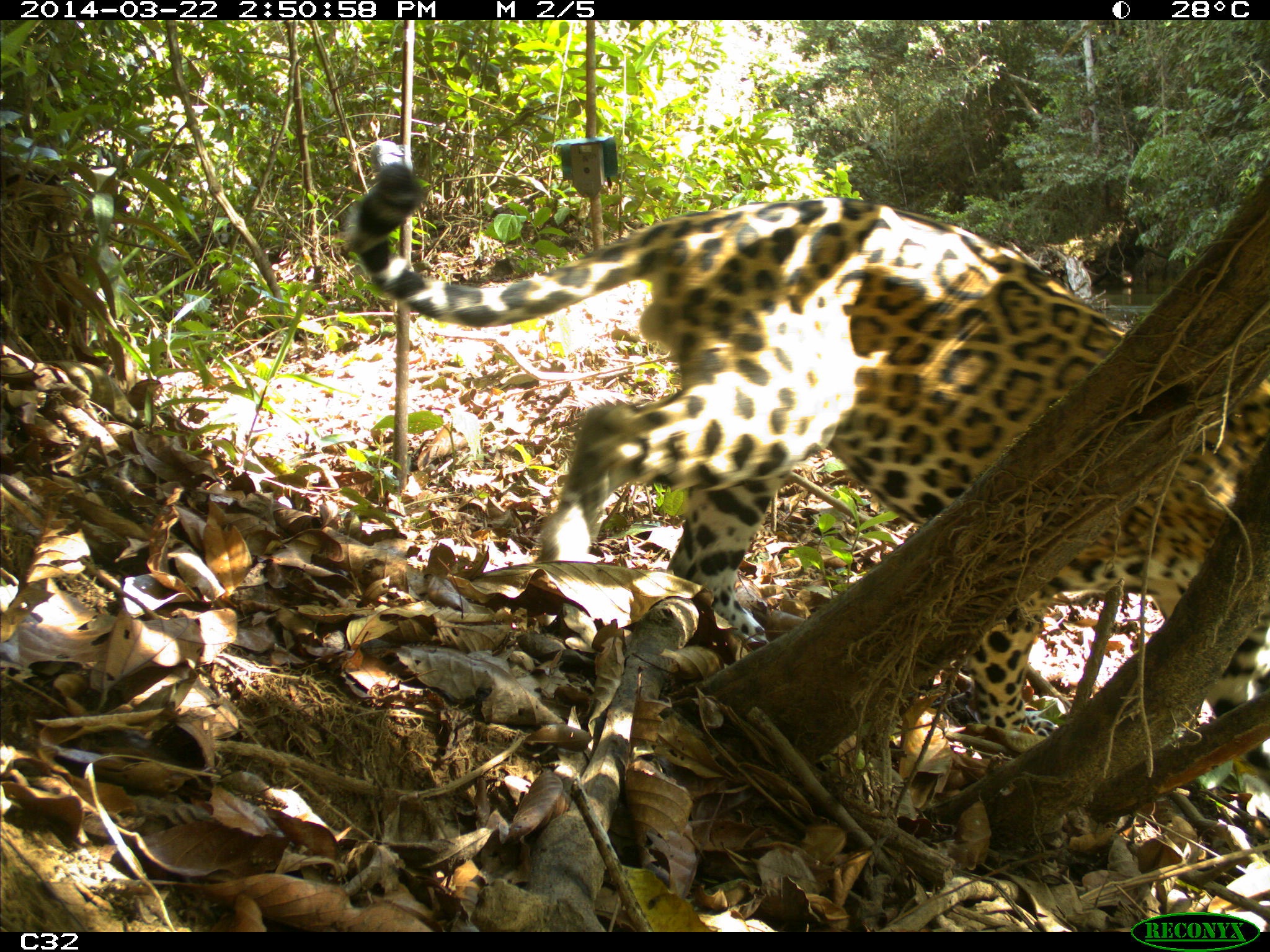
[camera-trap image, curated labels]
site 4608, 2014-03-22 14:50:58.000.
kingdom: Animalia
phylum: Chordata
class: Mammalia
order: Carnivora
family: Felidae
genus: Panthera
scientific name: Panthera onca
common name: jaguar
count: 1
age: adult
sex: male